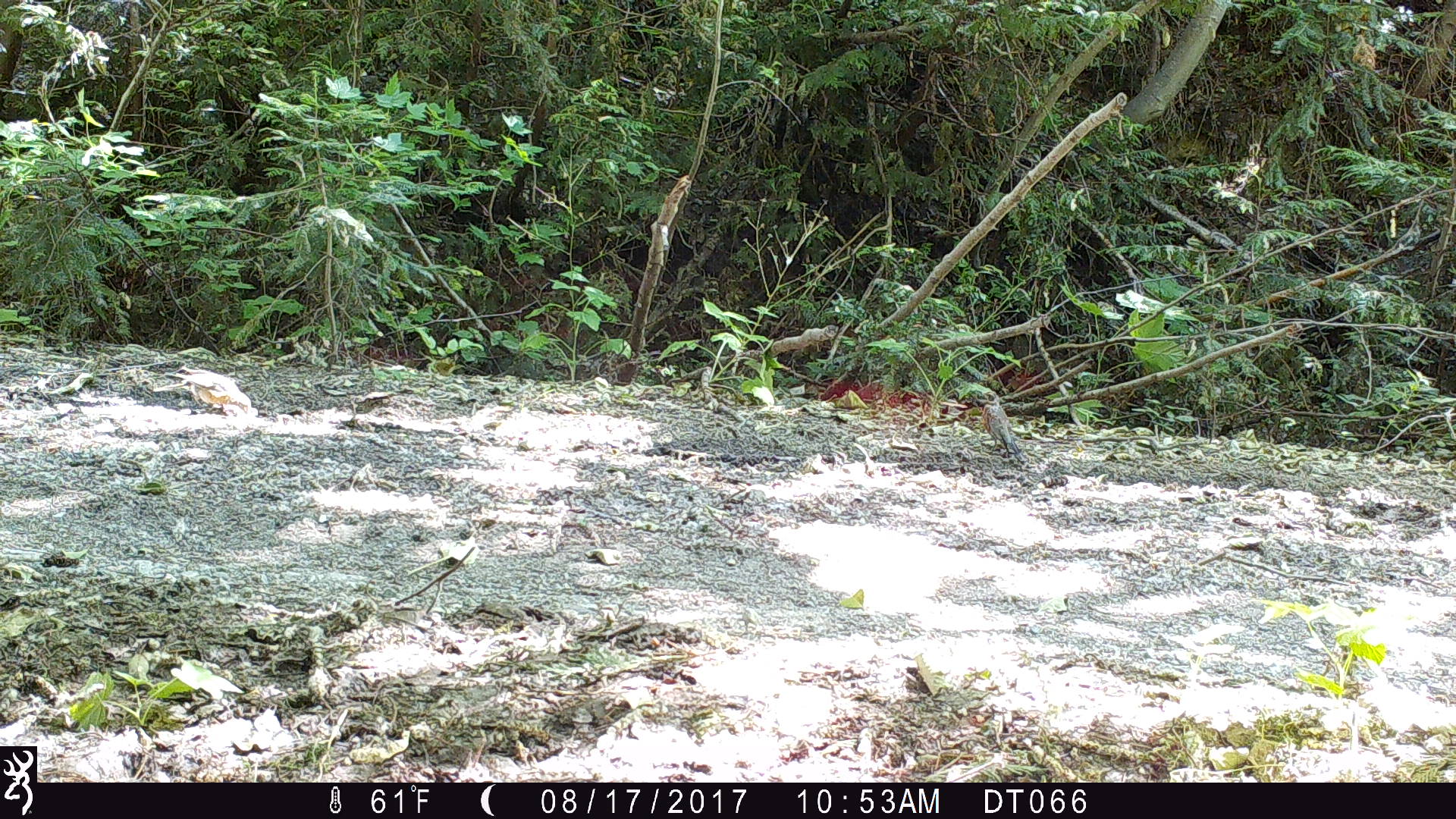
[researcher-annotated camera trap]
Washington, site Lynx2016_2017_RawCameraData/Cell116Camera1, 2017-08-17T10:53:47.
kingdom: Animalia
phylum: Chordata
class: Aves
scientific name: Aves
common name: birds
Aves (birds). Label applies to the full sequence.